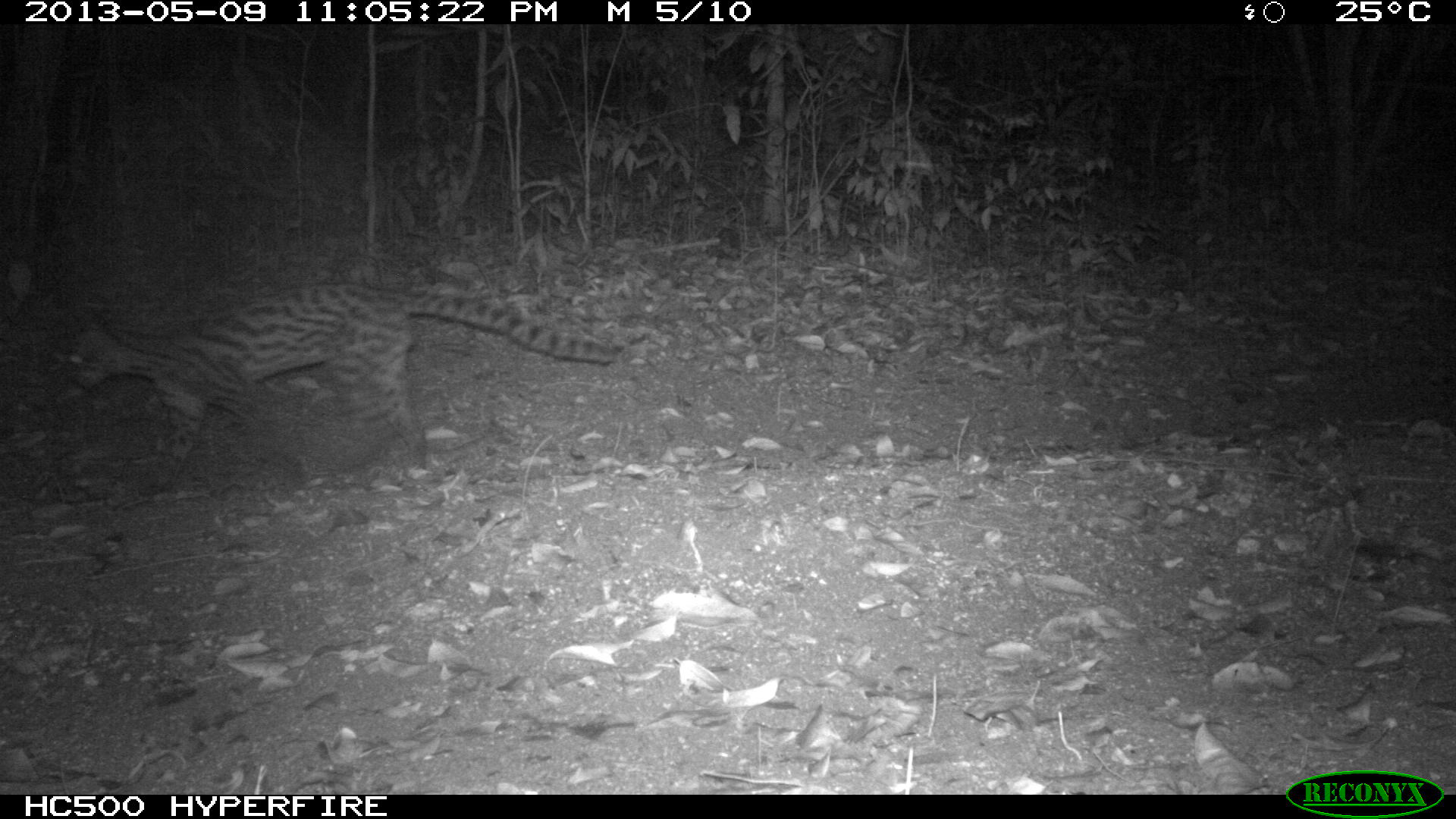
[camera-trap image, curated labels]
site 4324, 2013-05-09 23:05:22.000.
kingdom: Animalia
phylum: Chordata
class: Mammalia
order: Carnivora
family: Felidae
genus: Leopardus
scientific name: Leopardus wiedii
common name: margay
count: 1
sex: male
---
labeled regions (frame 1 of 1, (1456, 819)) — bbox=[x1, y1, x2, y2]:
leopardus wiedii: bbox=[58, 282, 620, 495]